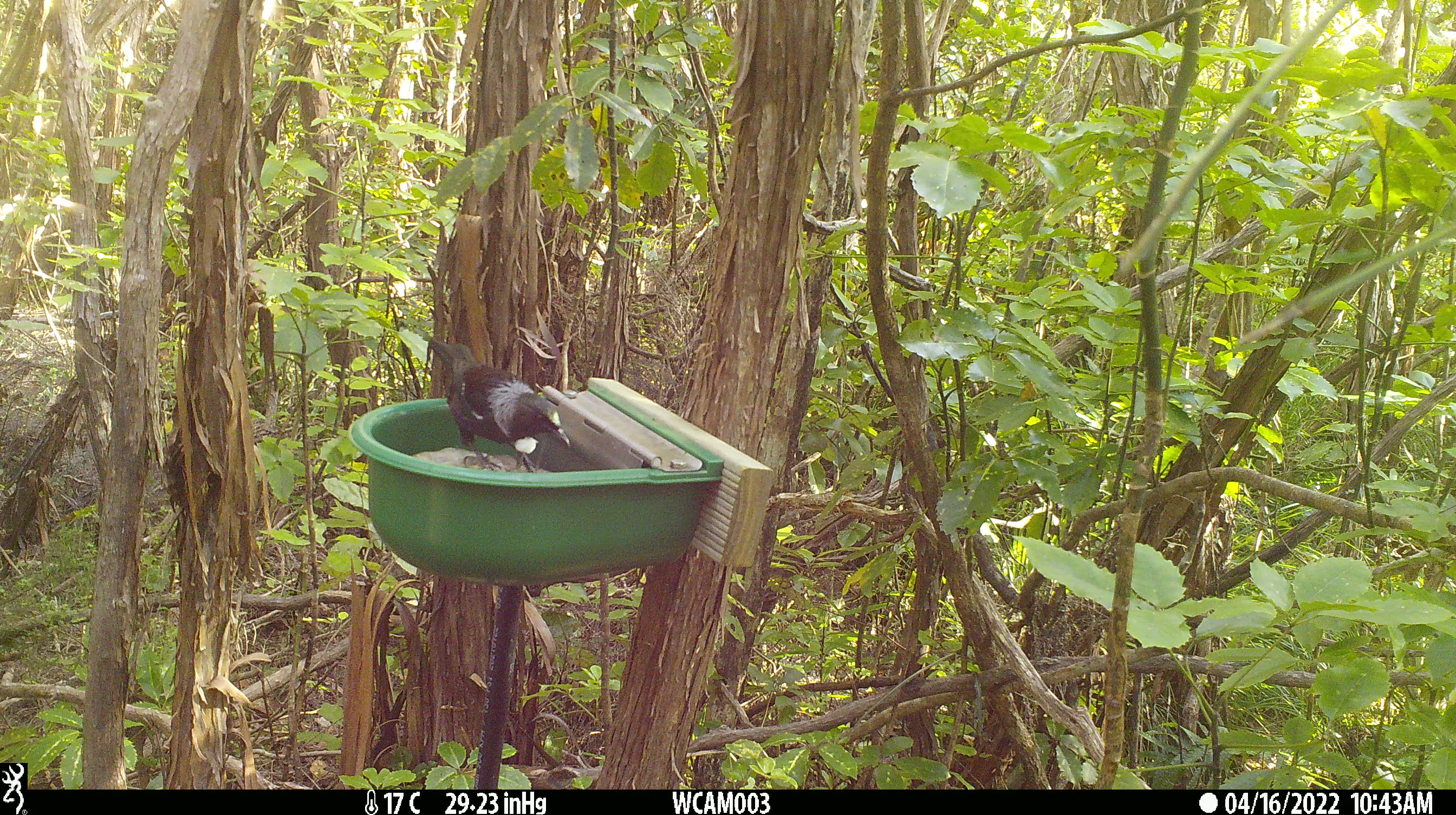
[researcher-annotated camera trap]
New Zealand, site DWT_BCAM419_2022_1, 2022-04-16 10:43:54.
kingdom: Animalia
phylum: Chordata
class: Aves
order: Passeriformes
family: Meliphagidae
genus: Prosthemadera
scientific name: Prosthemadera novaeseelandiae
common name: tui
Tui (Prosthemadera novaeseelandiae).